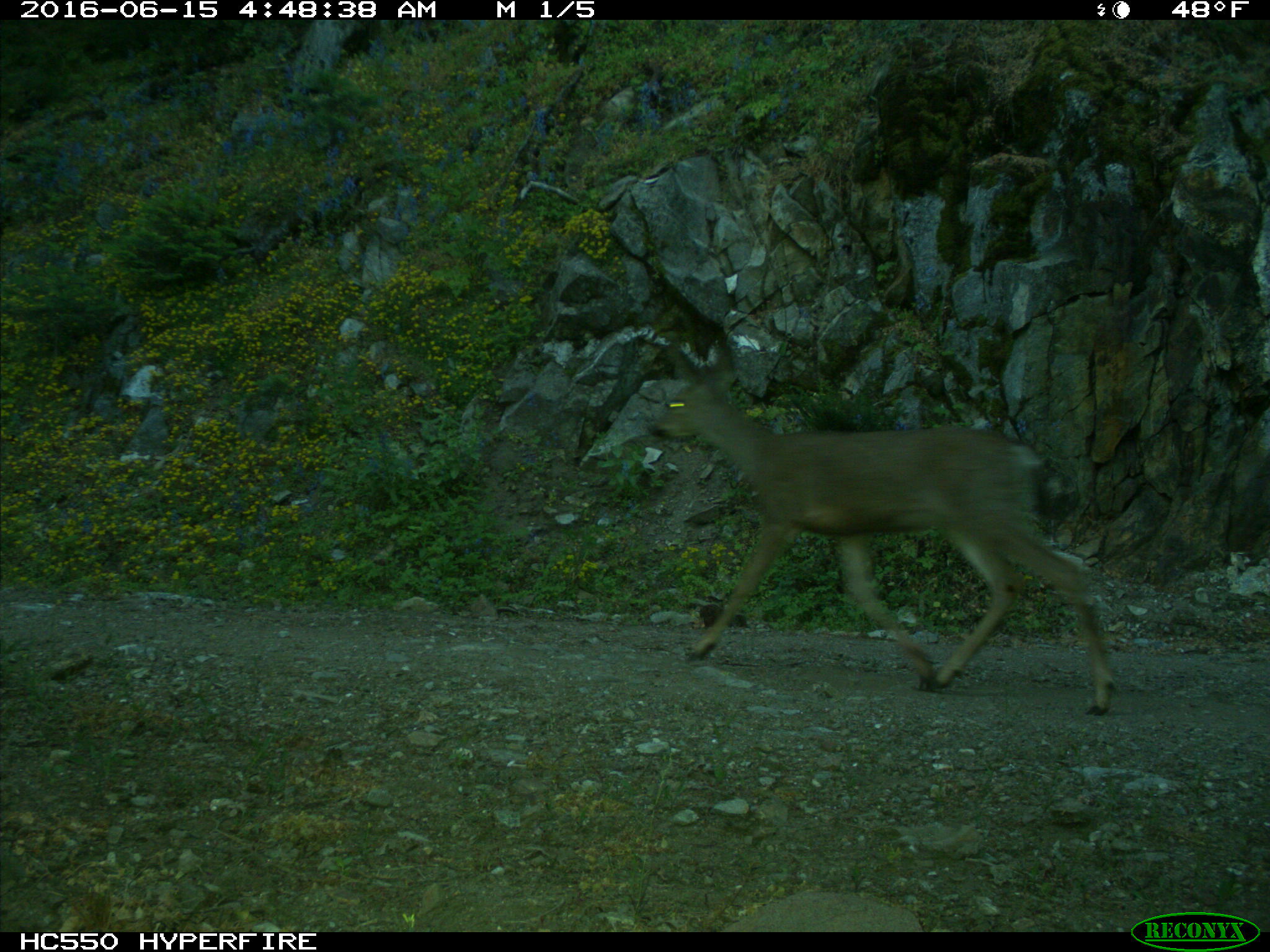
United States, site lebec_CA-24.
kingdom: Animalia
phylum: Chordata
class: Mammalia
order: Artiodactyla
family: Cervidae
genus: Odocoileus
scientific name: Odocoileus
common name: deer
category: unidentified deer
Unidentified deer (deer) (Odocoileus).